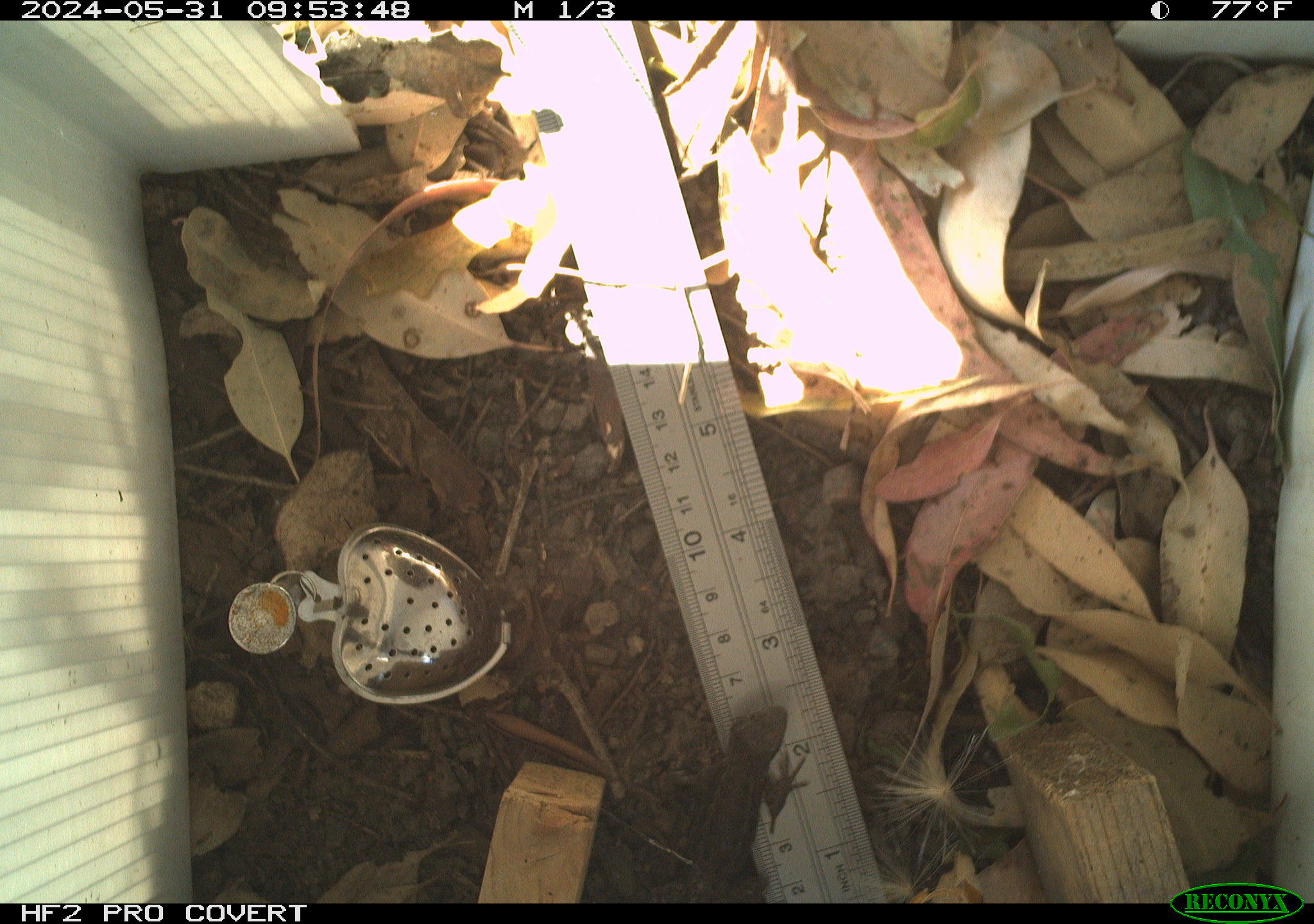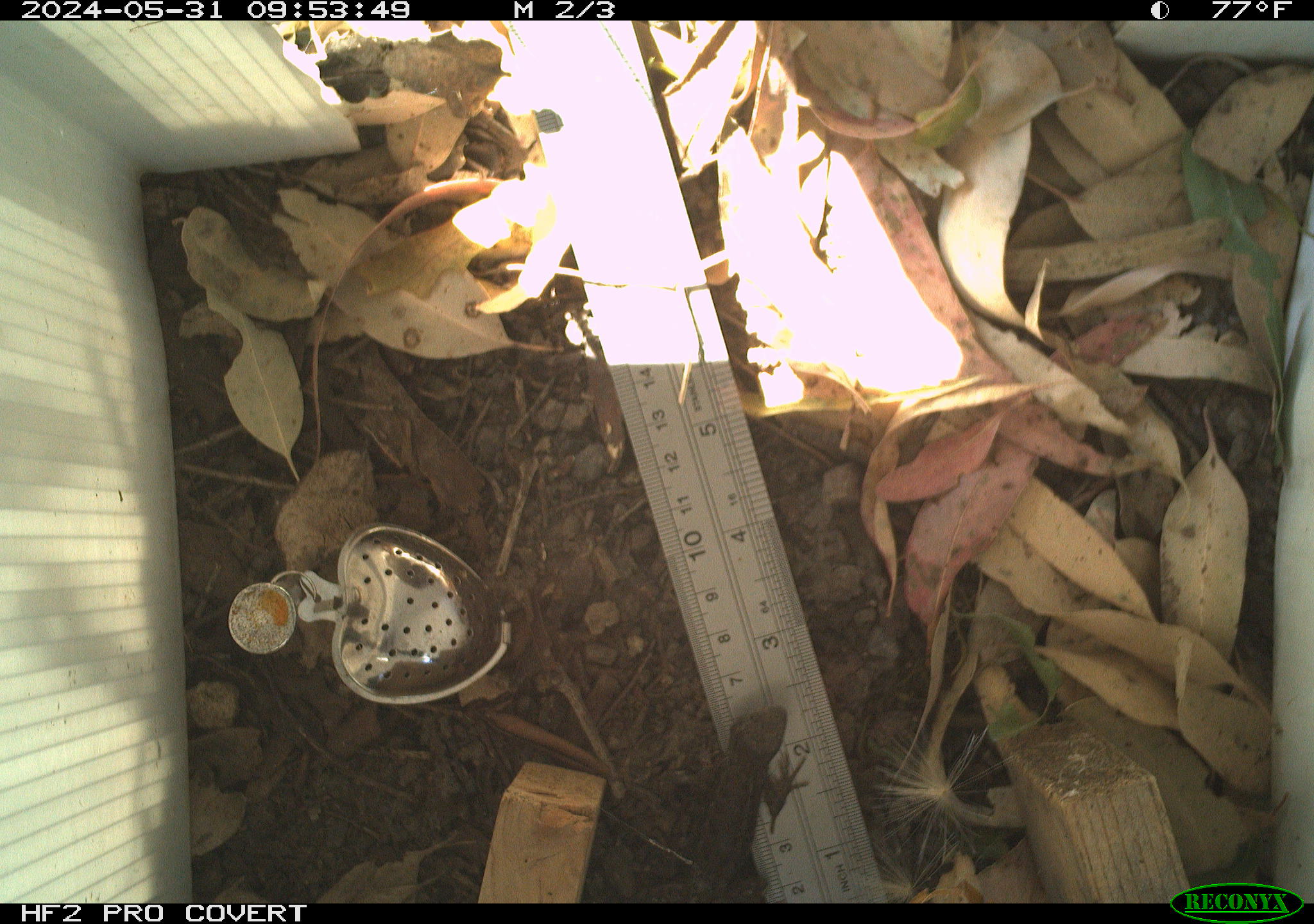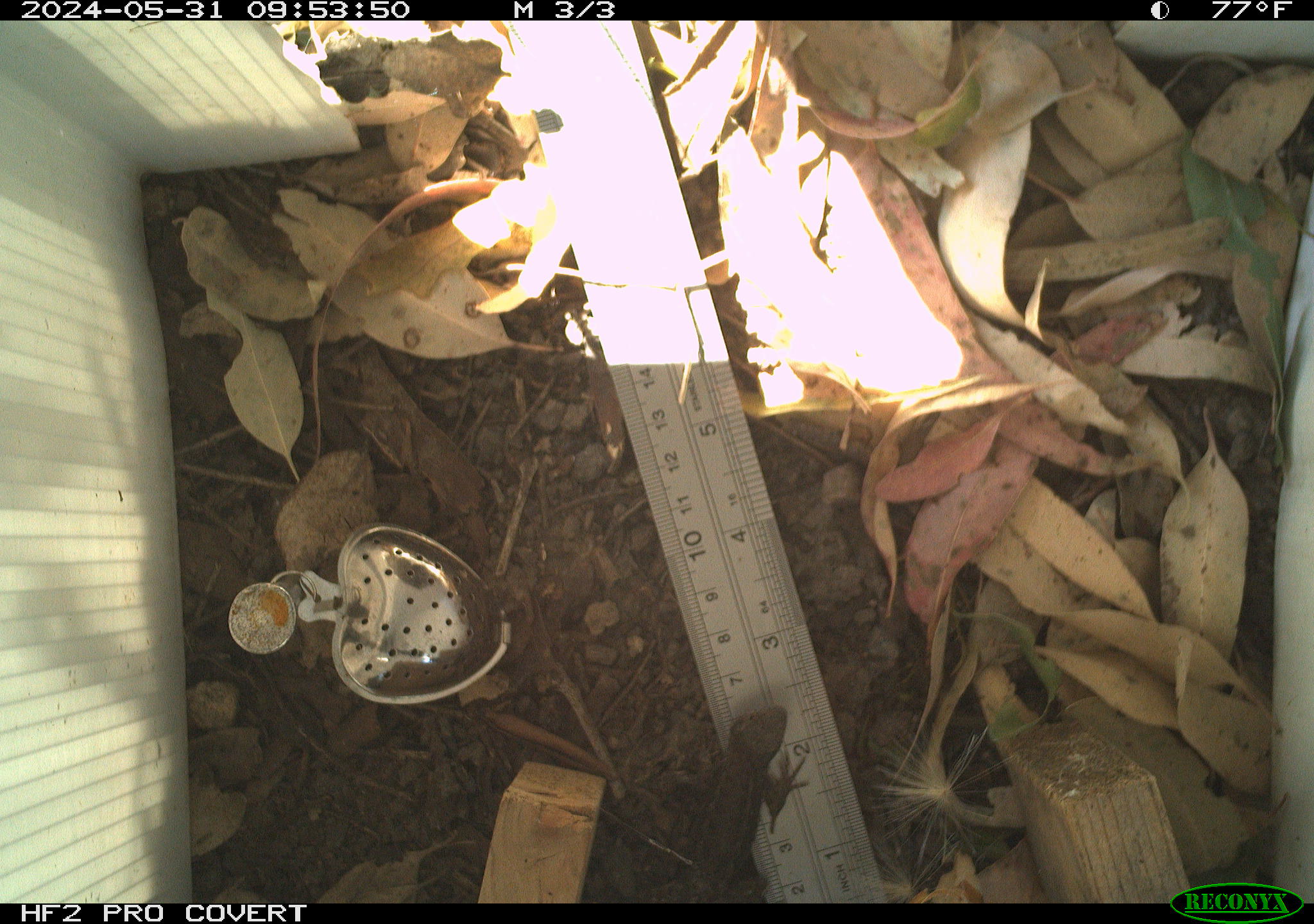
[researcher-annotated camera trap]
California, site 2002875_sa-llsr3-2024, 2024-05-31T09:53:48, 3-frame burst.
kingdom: Animalia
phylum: Chordata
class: Reptilia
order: Squamata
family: Phrynosomatidae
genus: Sceloporus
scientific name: Sceloporus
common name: spiny lizards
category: sceloporus species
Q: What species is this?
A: Sceloporus species (spiny lizards) (Sceloporus).